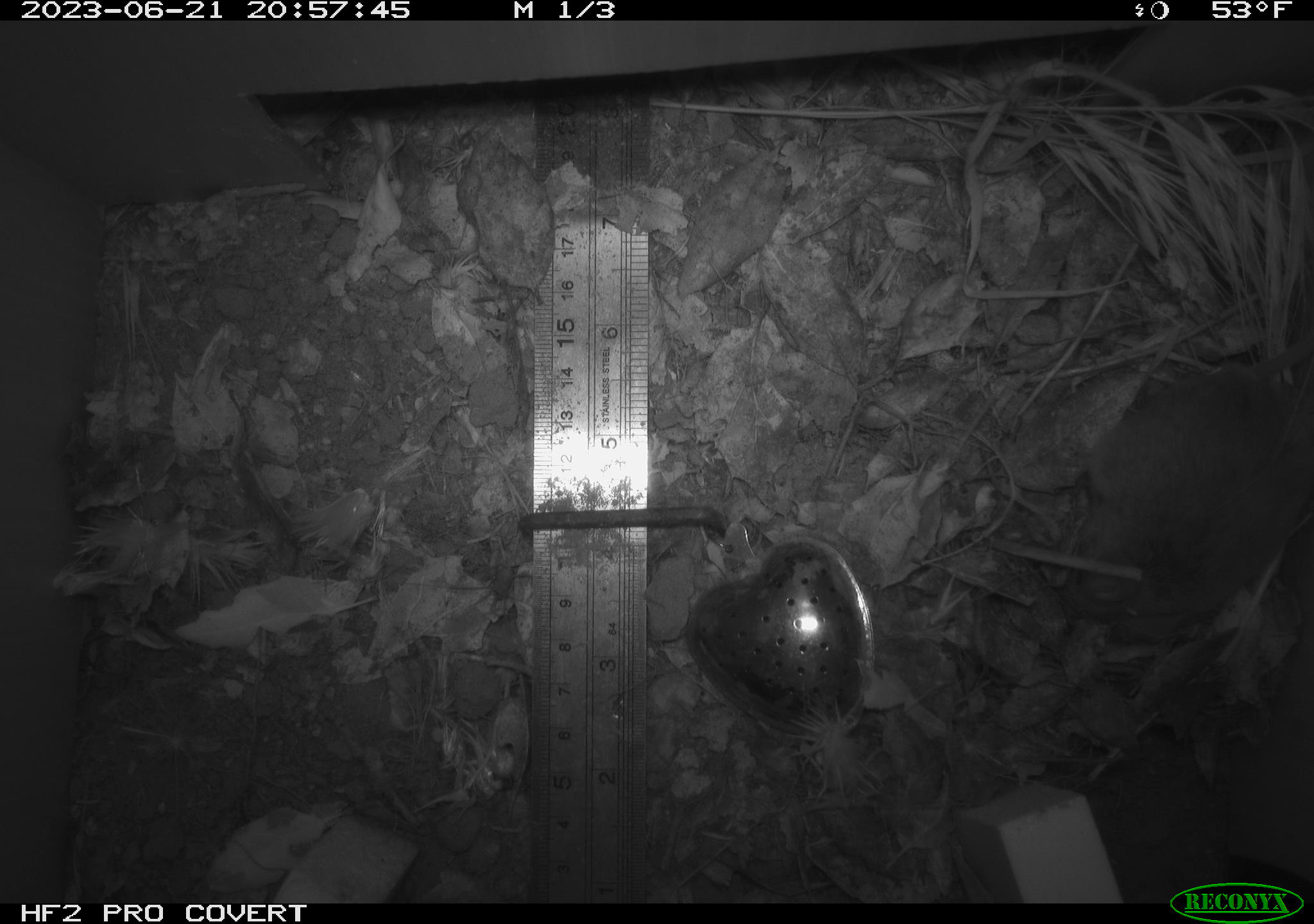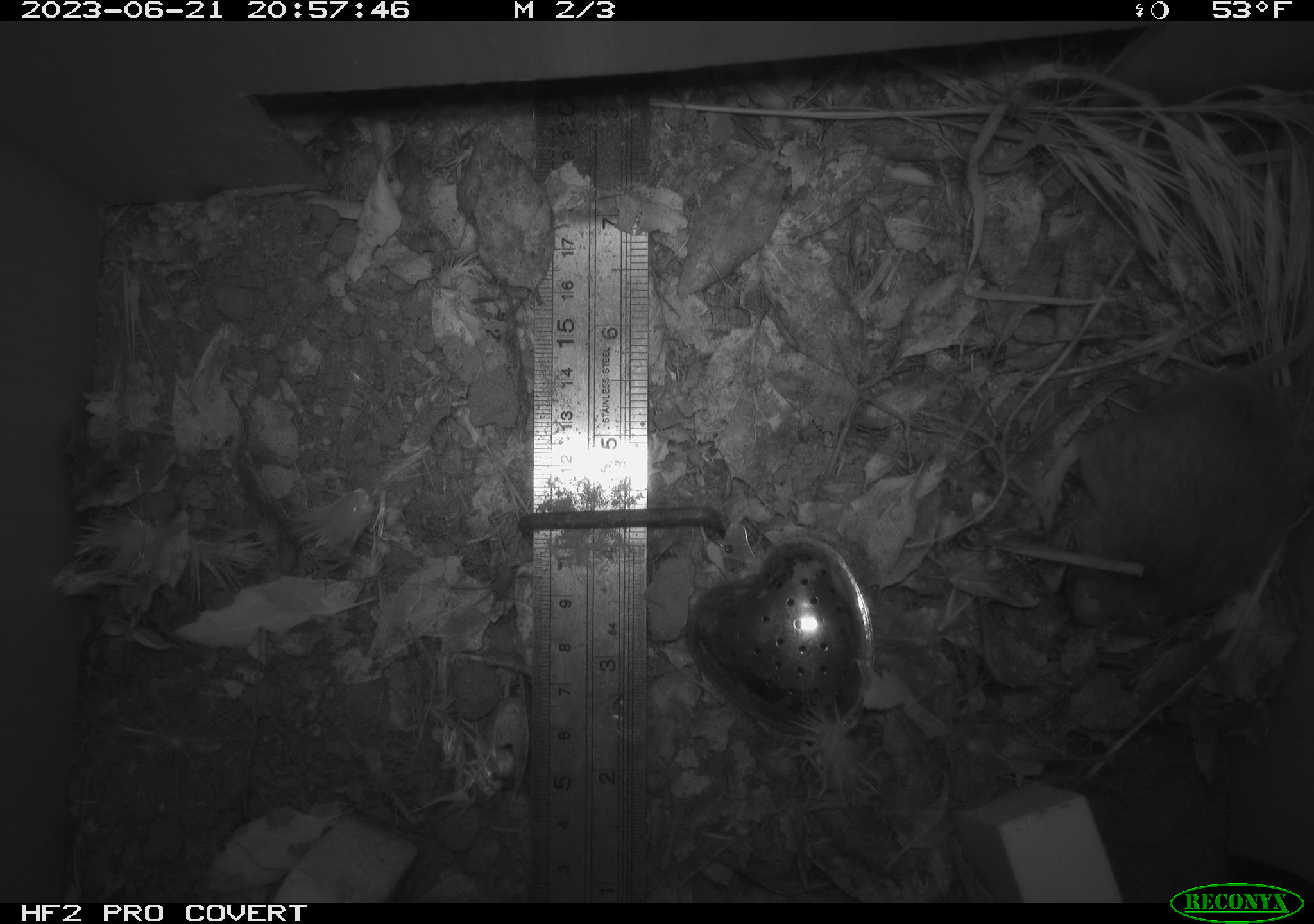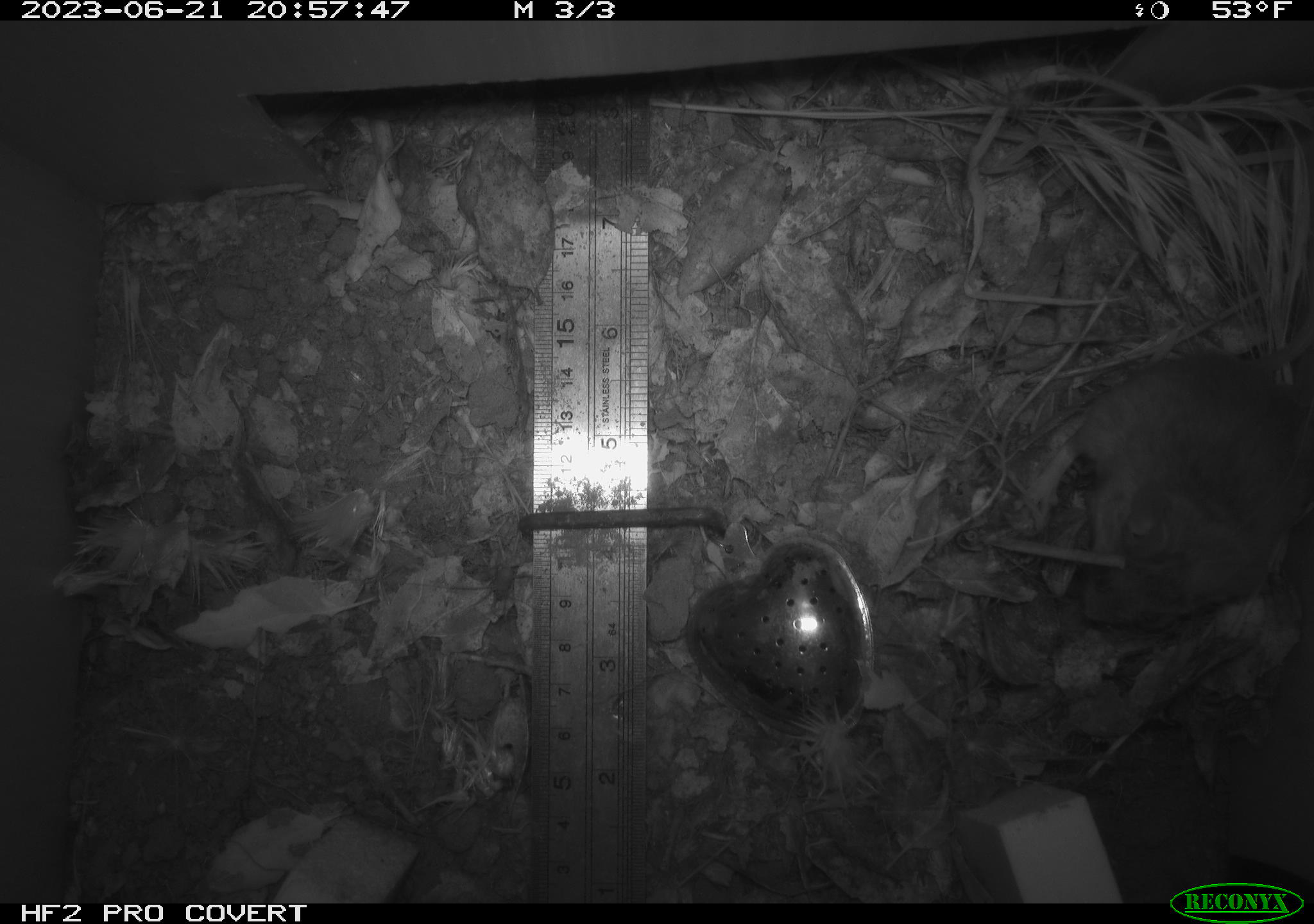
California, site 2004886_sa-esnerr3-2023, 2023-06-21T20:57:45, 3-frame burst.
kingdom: Animalia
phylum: Chordata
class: Mammalia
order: Rodentia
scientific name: Rodentia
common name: mouse species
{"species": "mouse species (Rodentia)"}